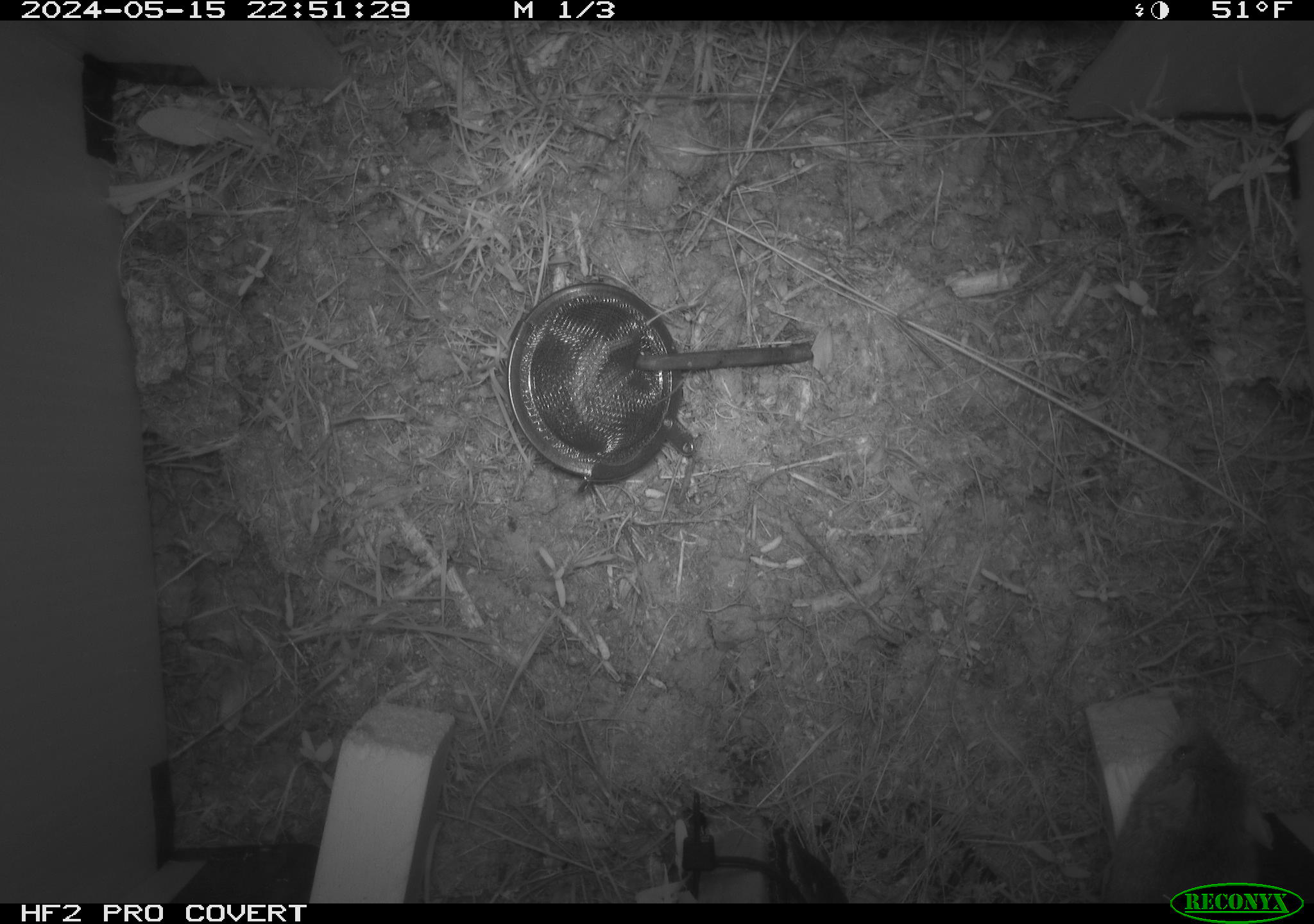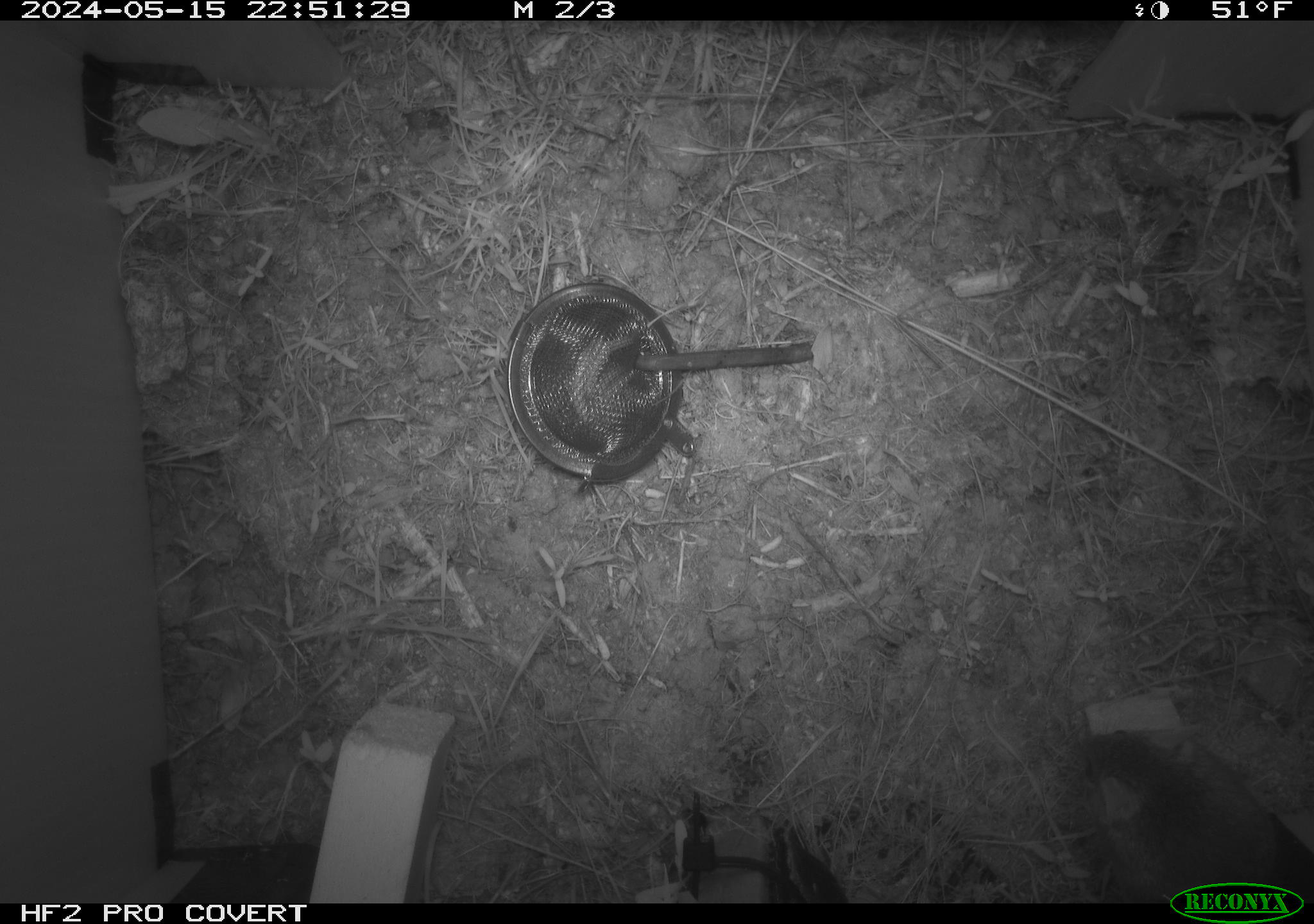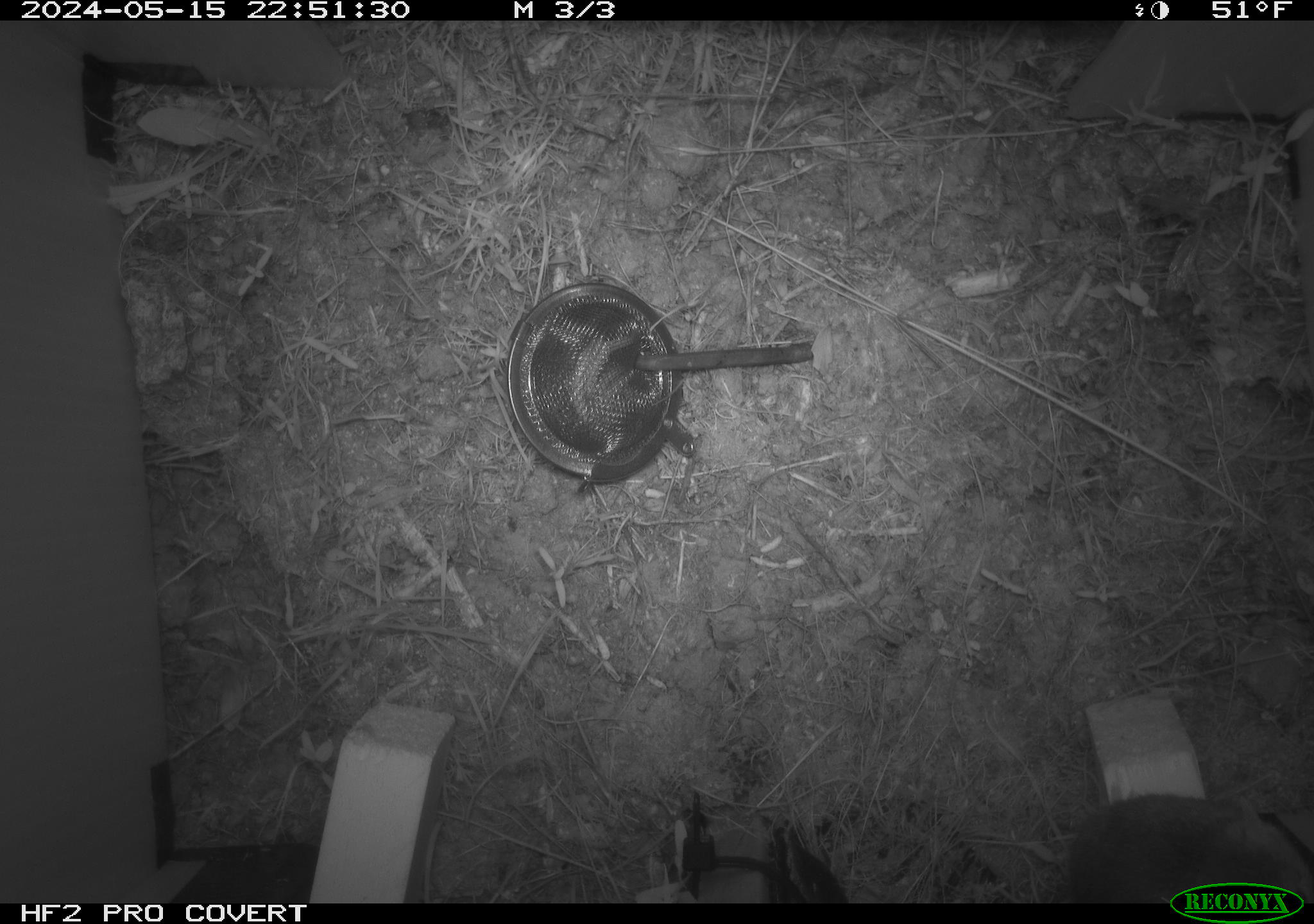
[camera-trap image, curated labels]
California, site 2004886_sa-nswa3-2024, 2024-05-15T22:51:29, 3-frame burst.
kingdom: Animalia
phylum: Chordata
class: Mammalia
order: Rodentia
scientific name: Rodentia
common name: rodent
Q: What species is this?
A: Rodent (Rodentia).